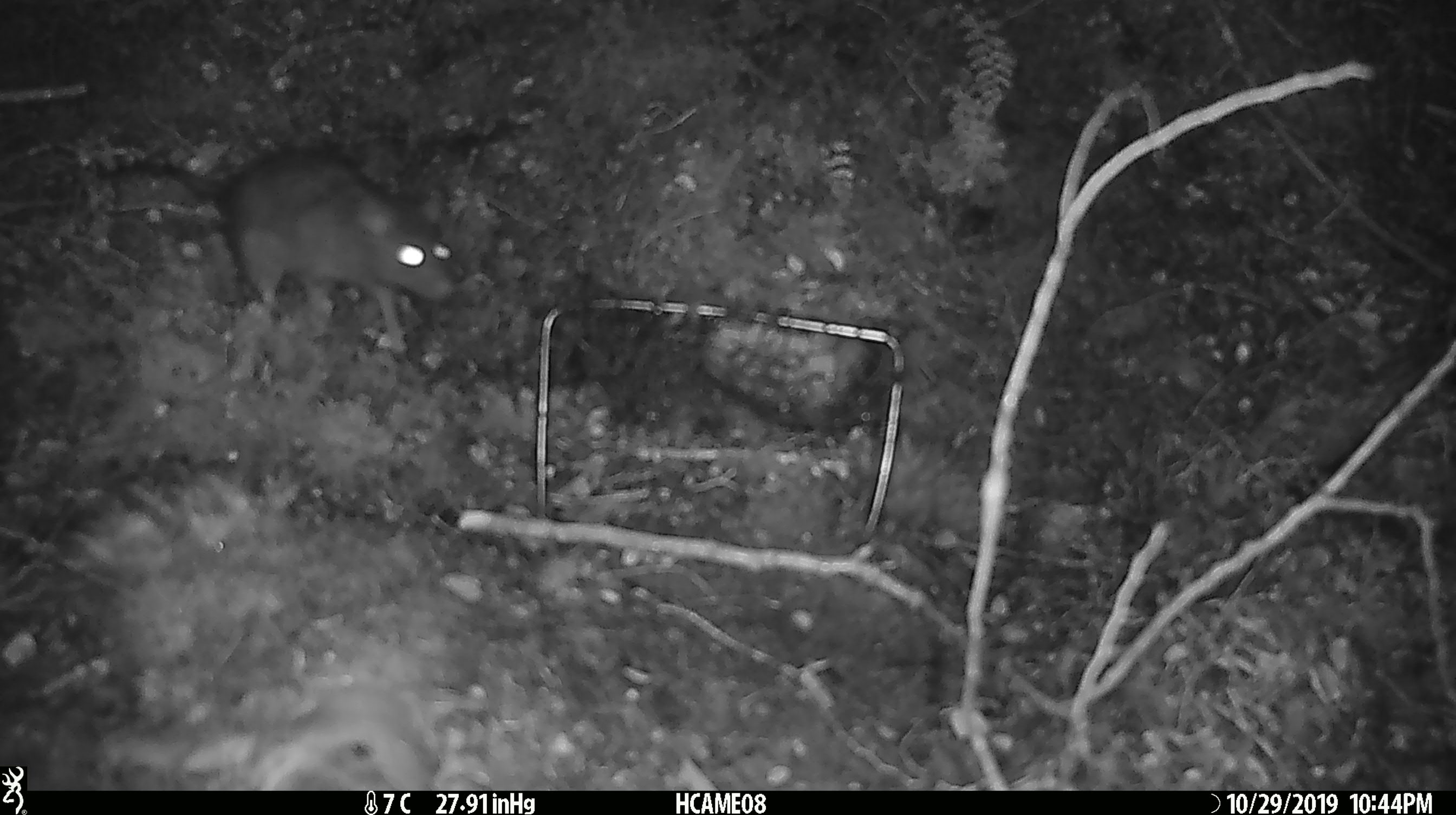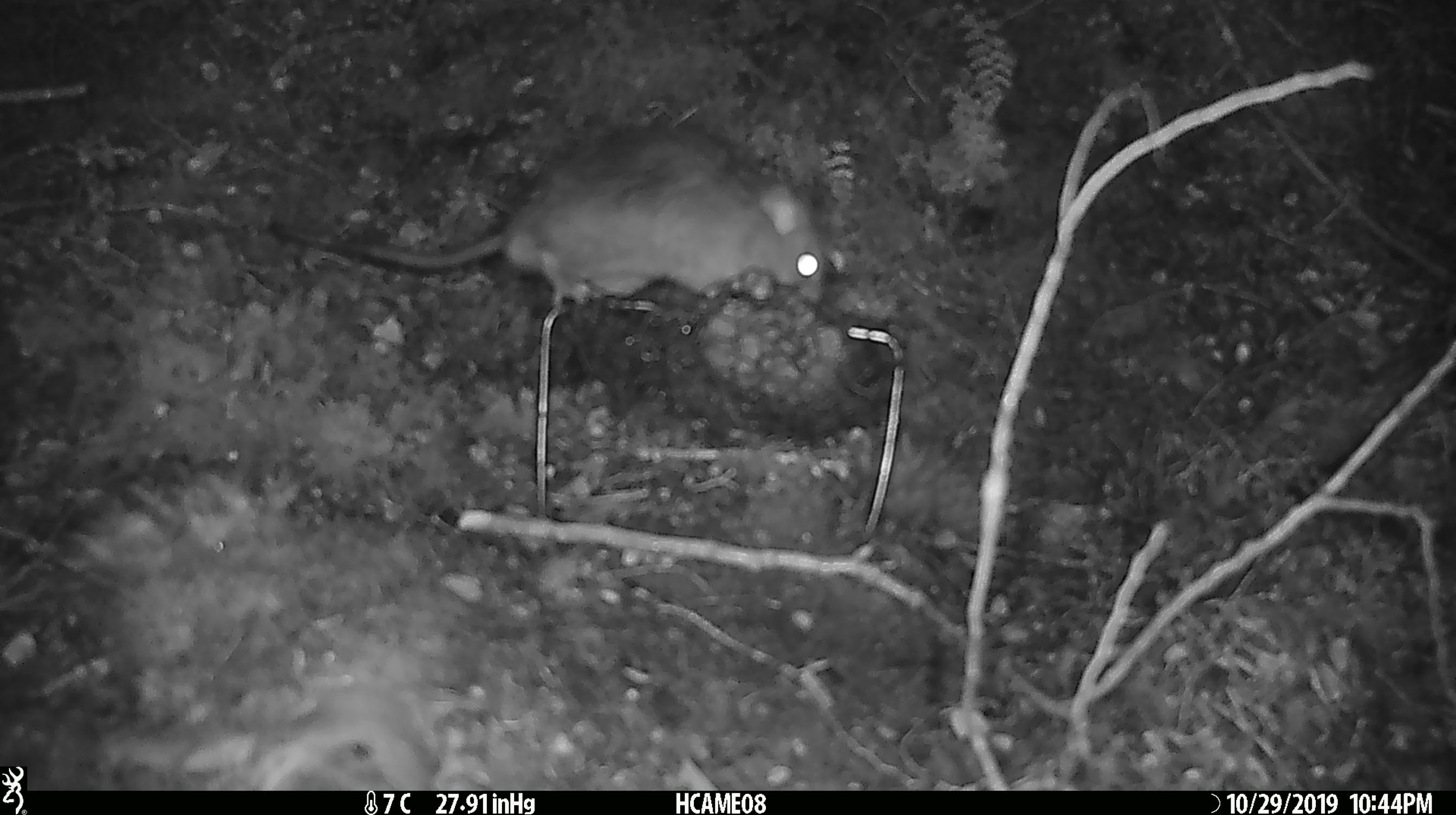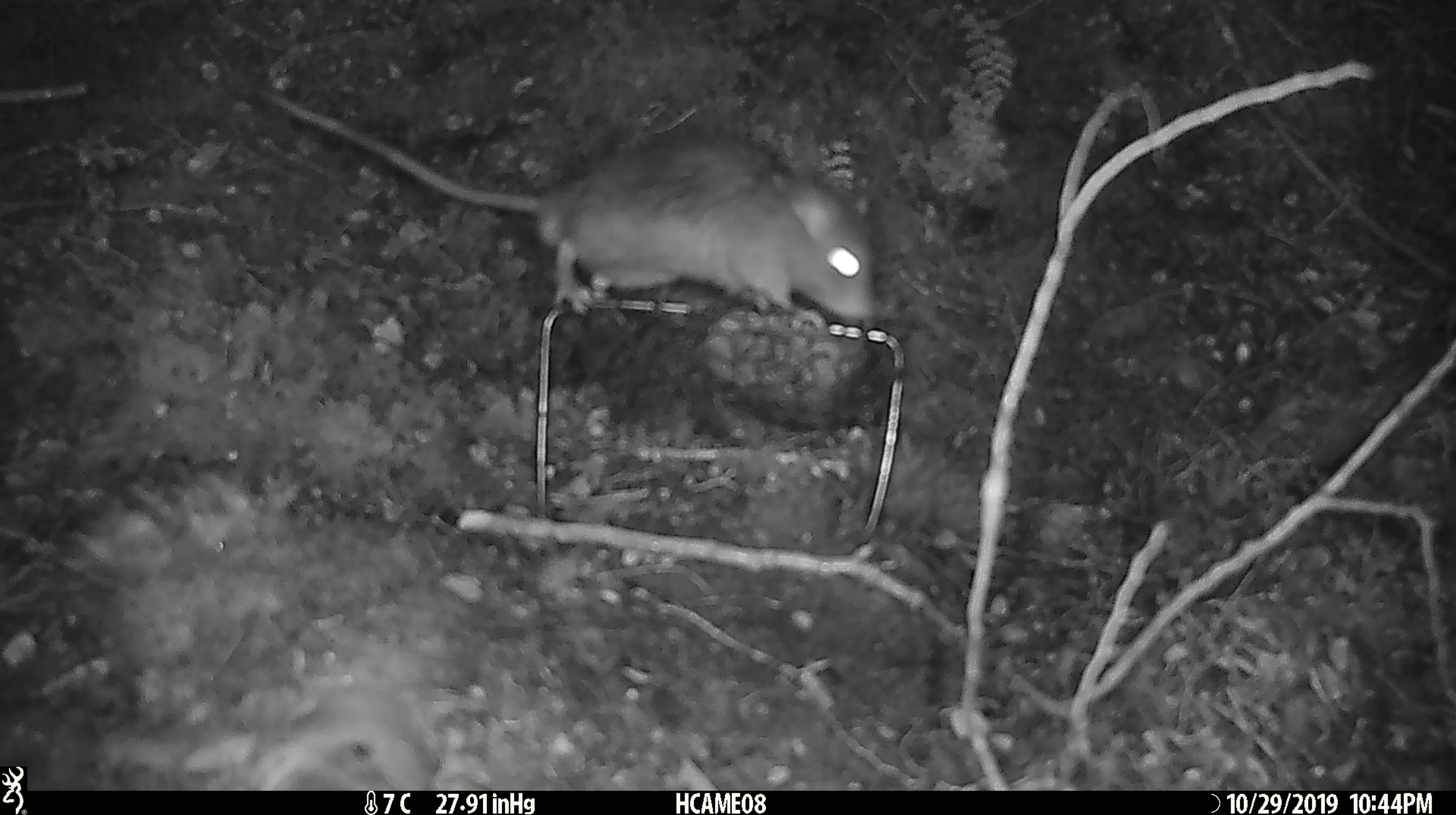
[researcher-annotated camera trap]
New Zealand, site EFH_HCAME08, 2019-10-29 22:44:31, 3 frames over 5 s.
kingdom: Animalia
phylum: Chordata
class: Mammalia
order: Rodentia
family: Muridae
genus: Rattus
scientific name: Rattus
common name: rat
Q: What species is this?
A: Rat (Rattus).